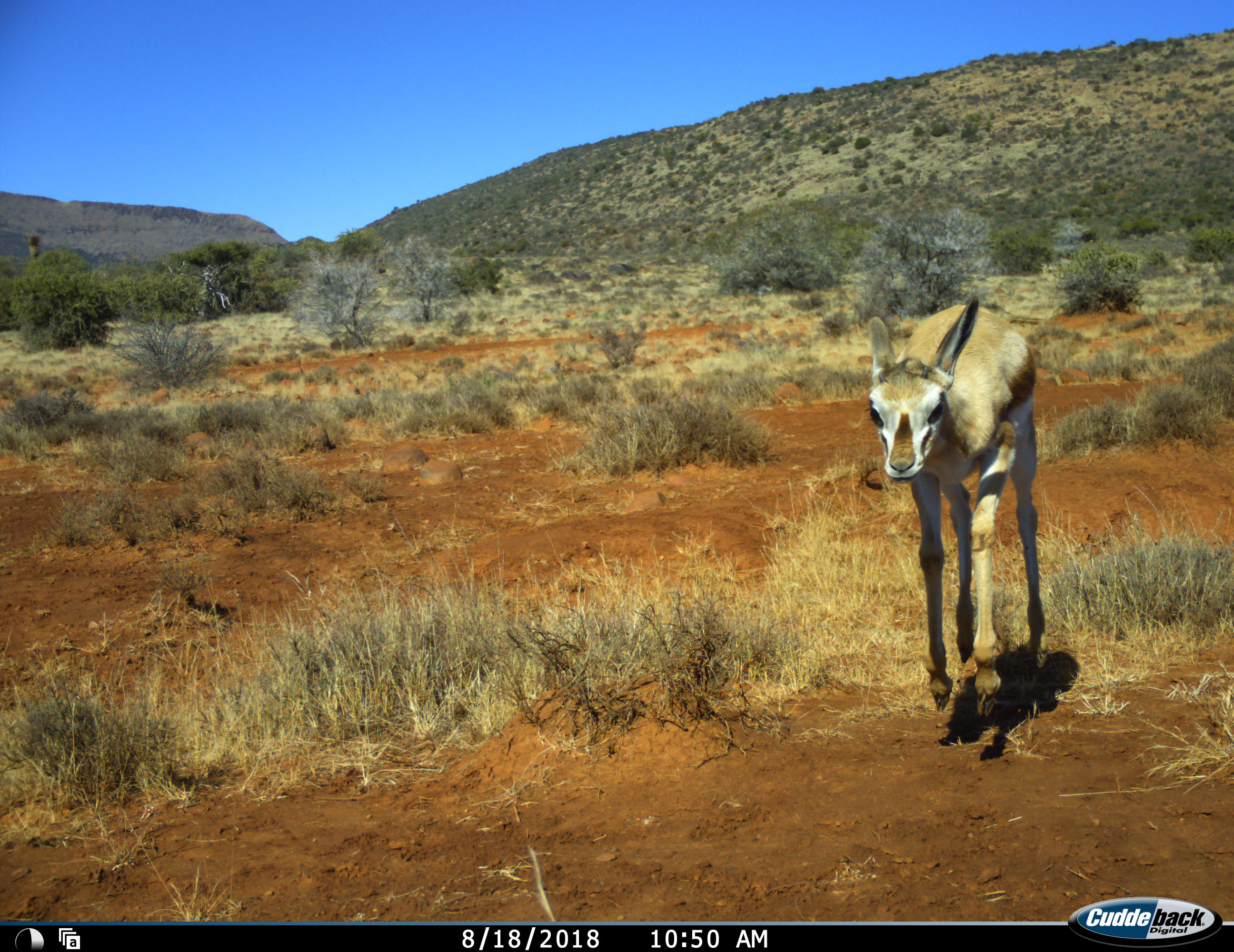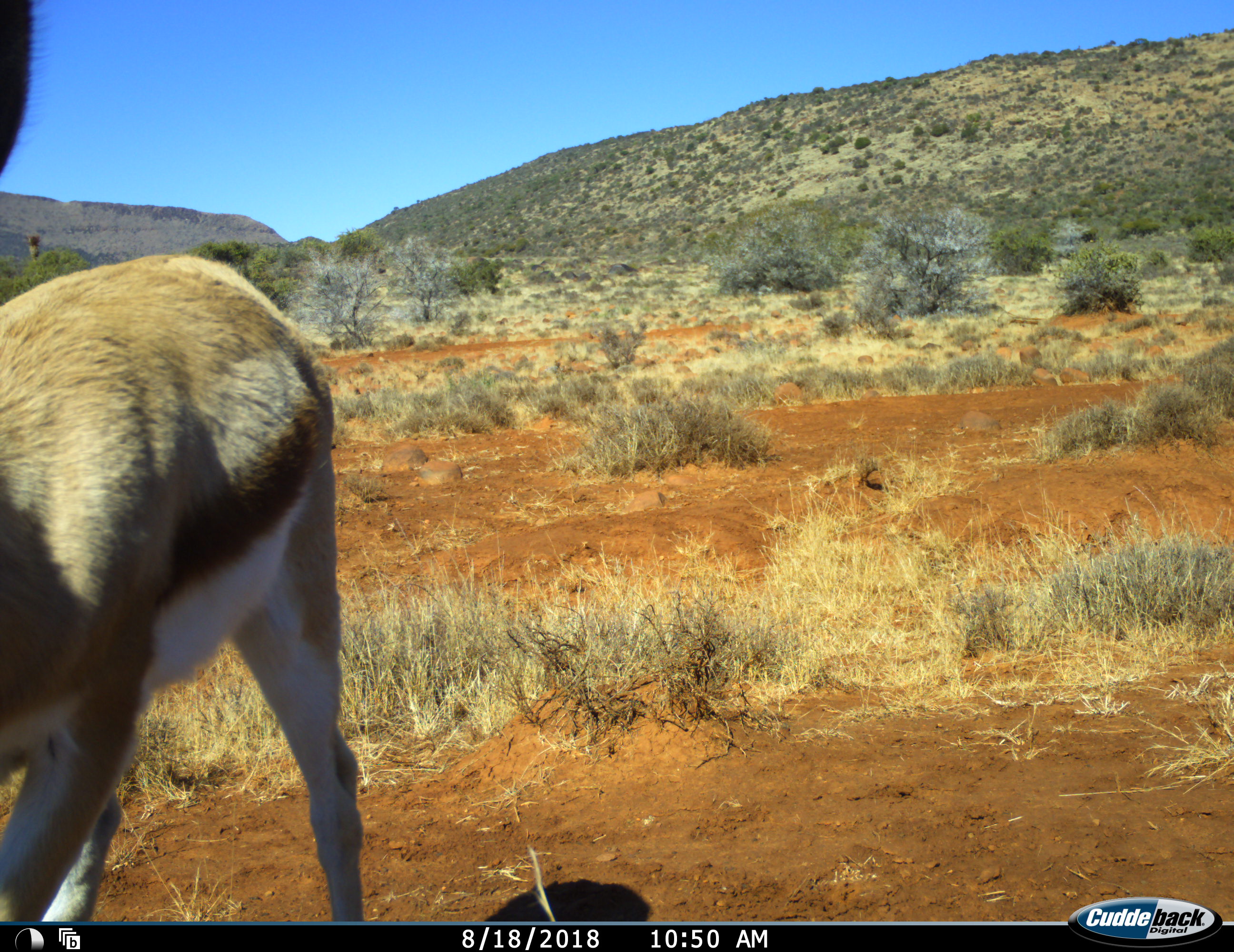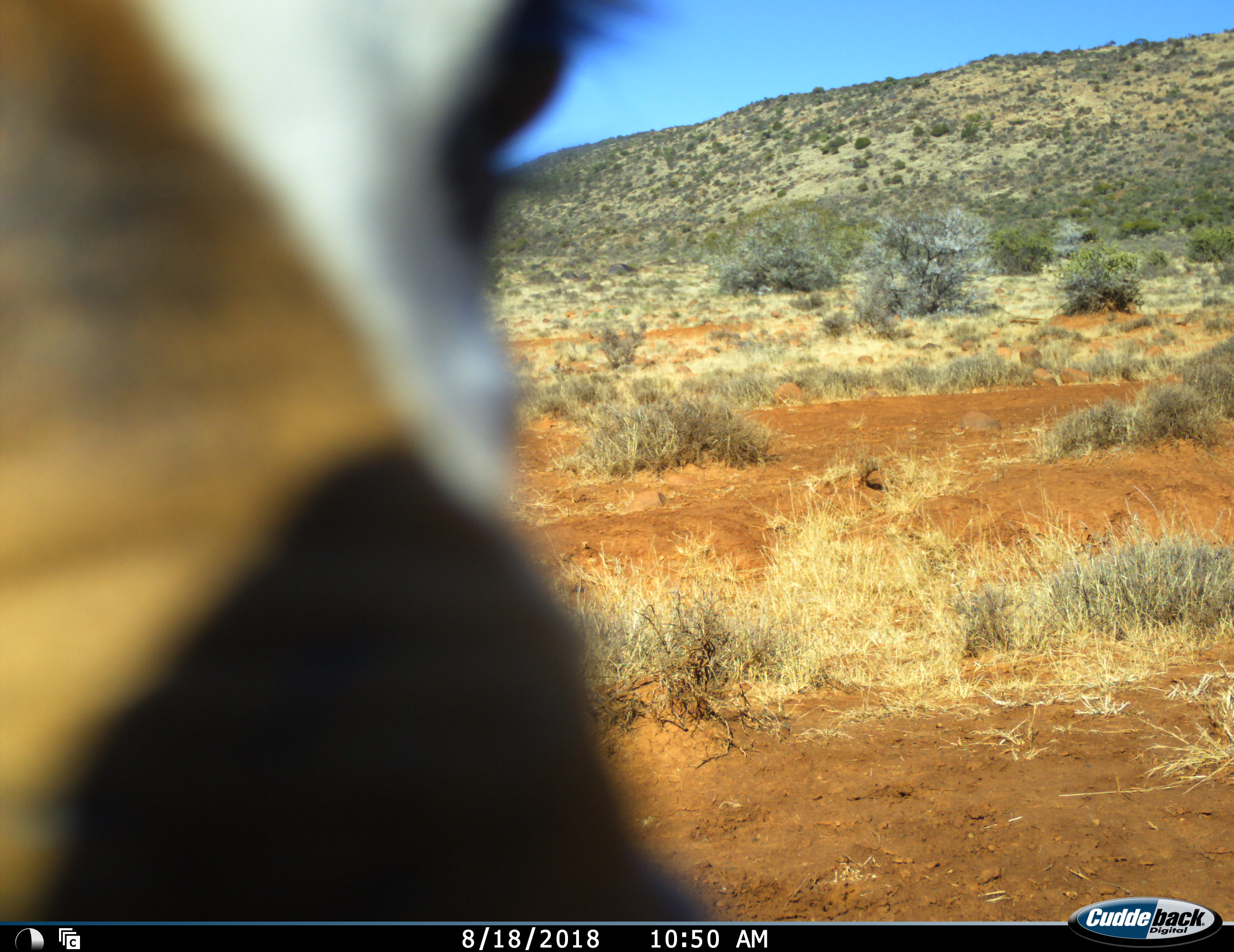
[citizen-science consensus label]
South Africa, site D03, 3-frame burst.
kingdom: Animalia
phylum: Chordata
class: Mammalia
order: Artiodactyla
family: Bovidae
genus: Antidorcas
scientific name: Antidorcas marsupialis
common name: springbok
Springbok (Antidorcas marsupialis), count 1. Behavior (volunteer vote fractions): standing 0%, resting 0%, moving 100%, interacting 10%. Young present (vote fraction): 90%. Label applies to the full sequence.